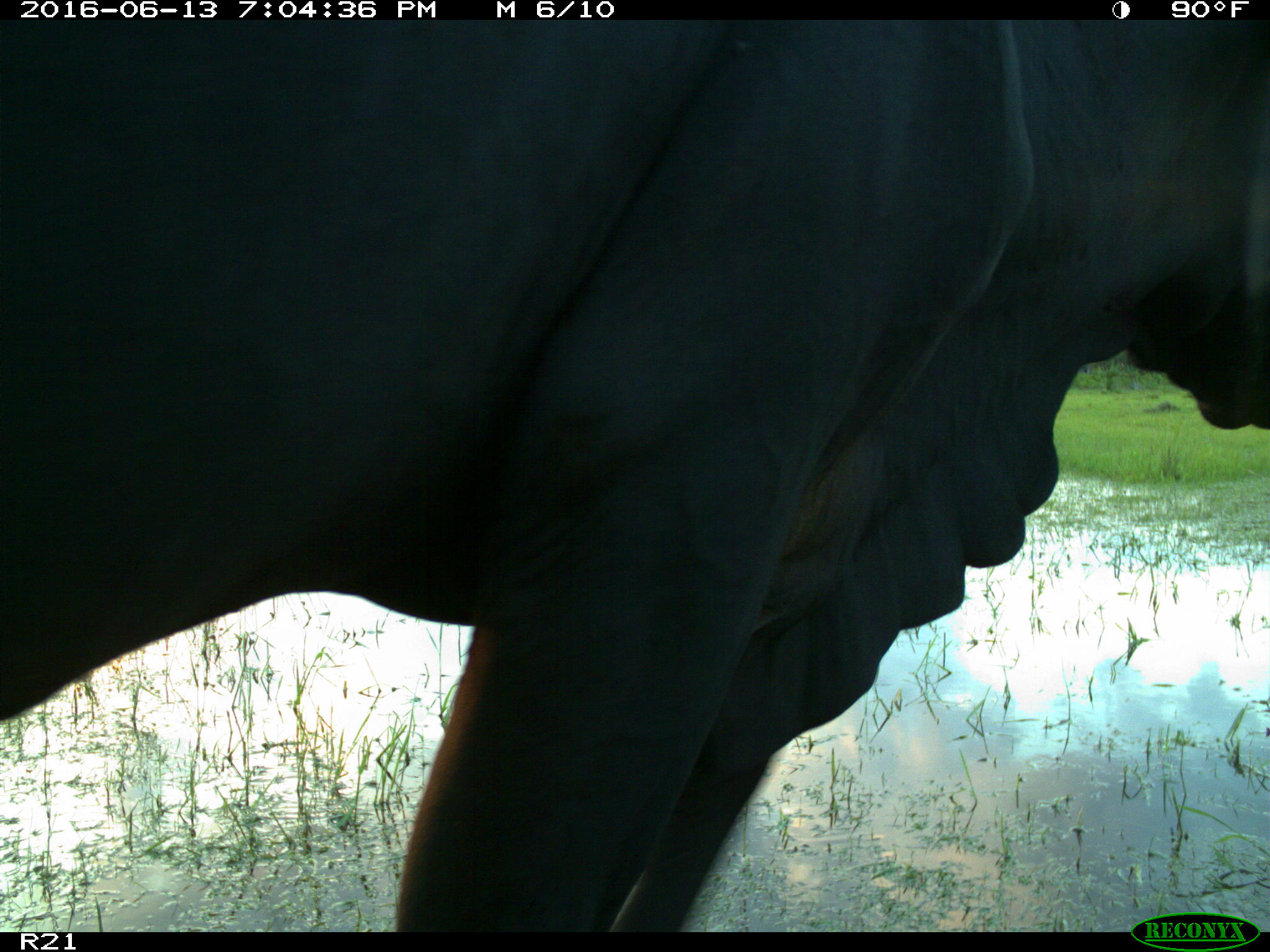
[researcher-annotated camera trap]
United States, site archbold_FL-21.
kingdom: Animalia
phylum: Chordata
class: Mammalia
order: Artiodactyla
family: Bovidae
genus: Bos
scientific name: Bos taurus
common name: domestic cow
Bos taurus (domestic cow).